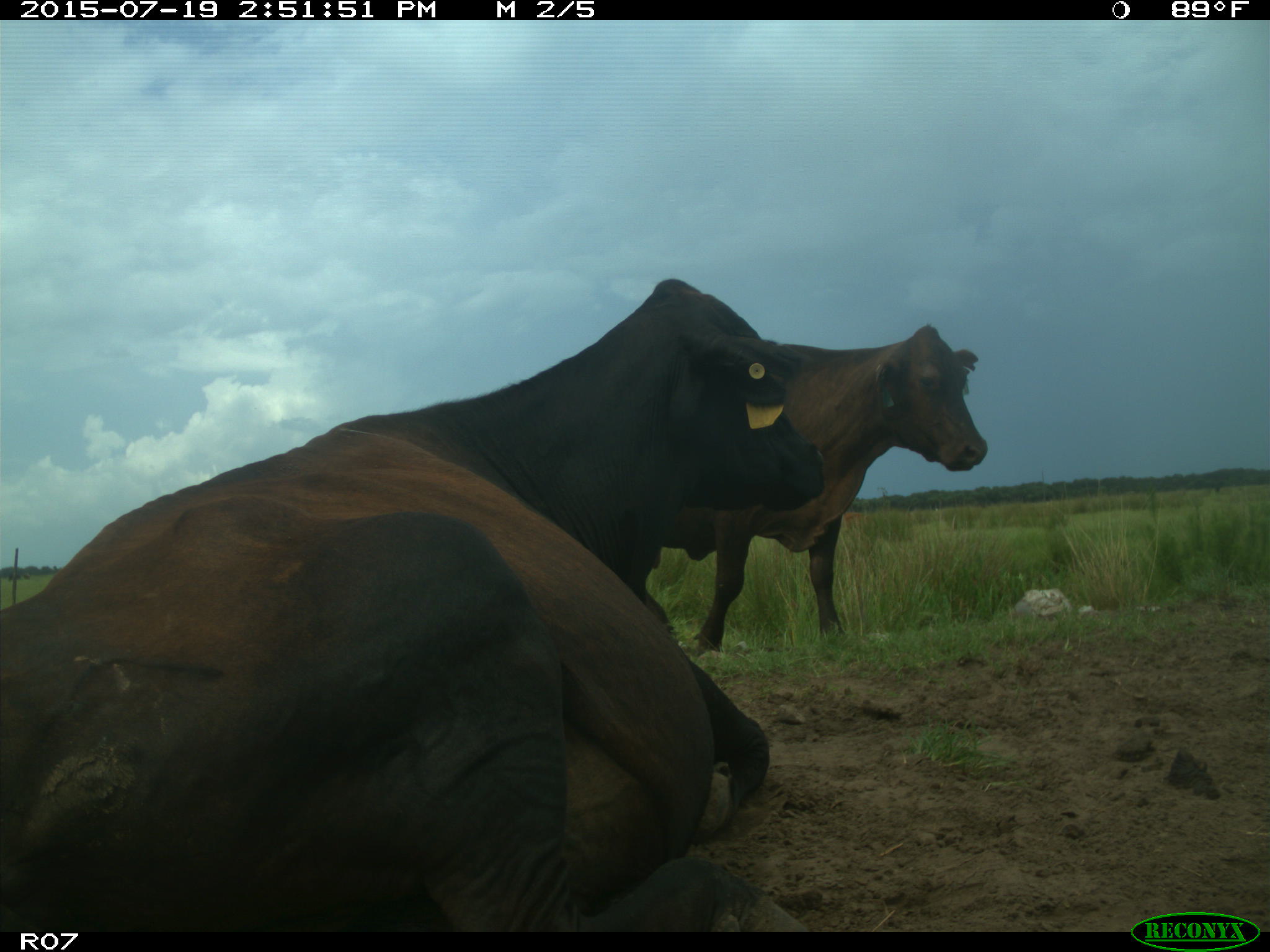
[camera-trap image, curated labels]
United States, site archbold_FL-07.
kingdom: Animalia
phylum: Chordata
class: Mammalia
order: Artiodactyla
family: Bovidae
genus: Bos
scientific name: Bos taurus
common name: domestic cow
Bos taurus (domestic cow).